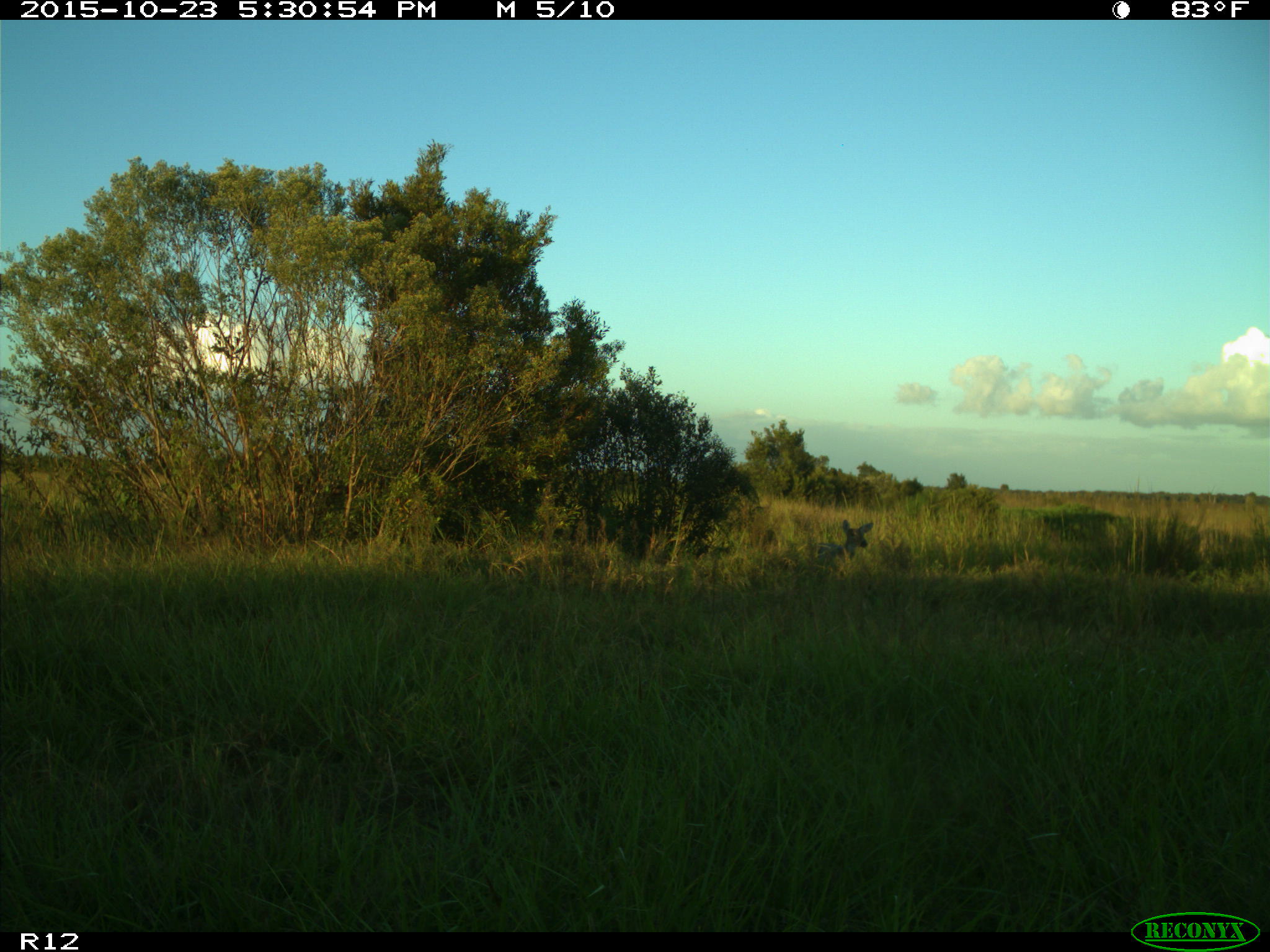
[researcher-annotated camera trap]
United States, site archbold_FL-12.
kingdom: Animalia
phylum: Chordata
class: Mammalia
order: Artiodactyla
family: Cervidae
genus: Odocoileus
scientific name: Odocoileus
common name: deer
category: unidentified deer